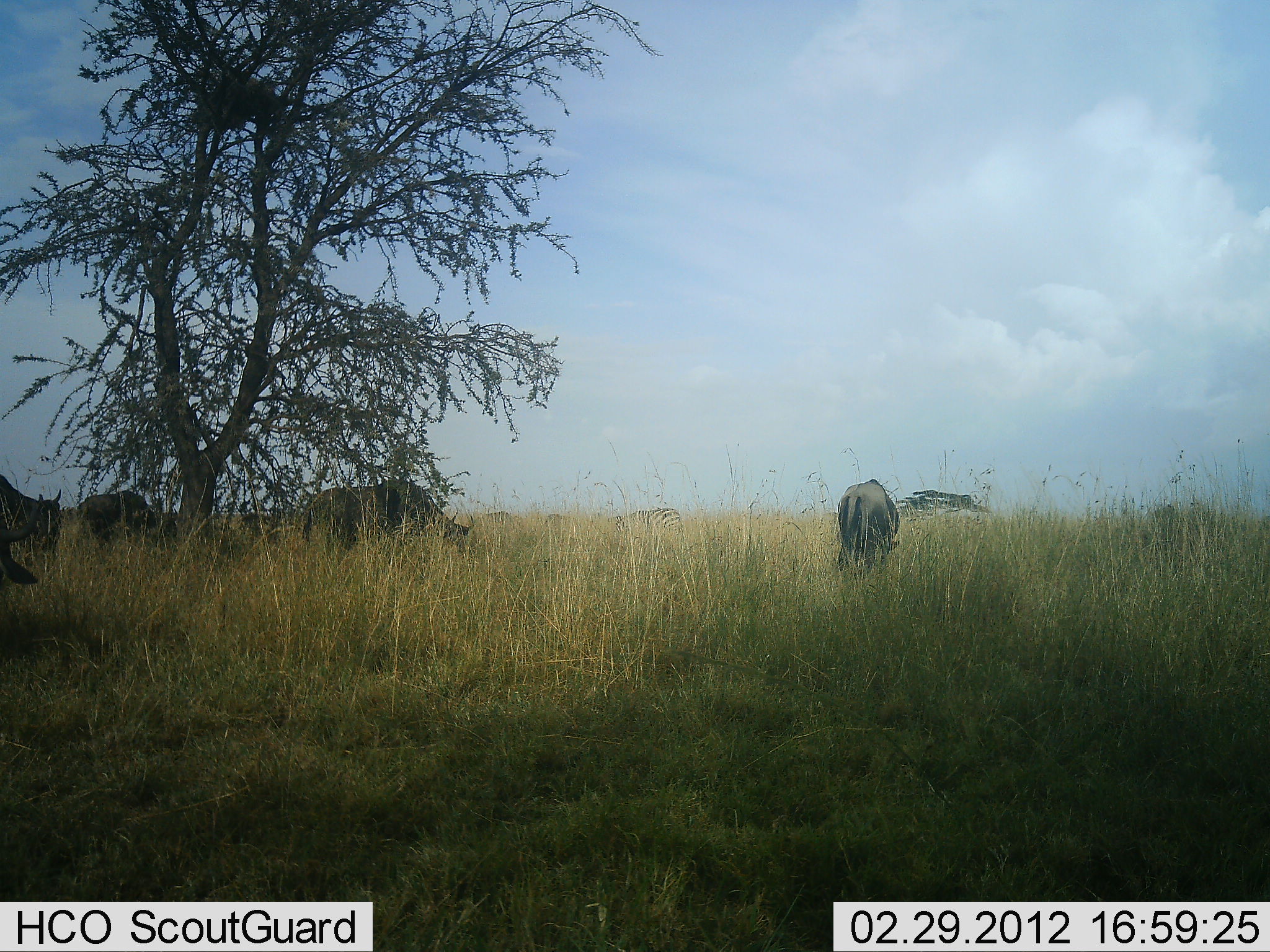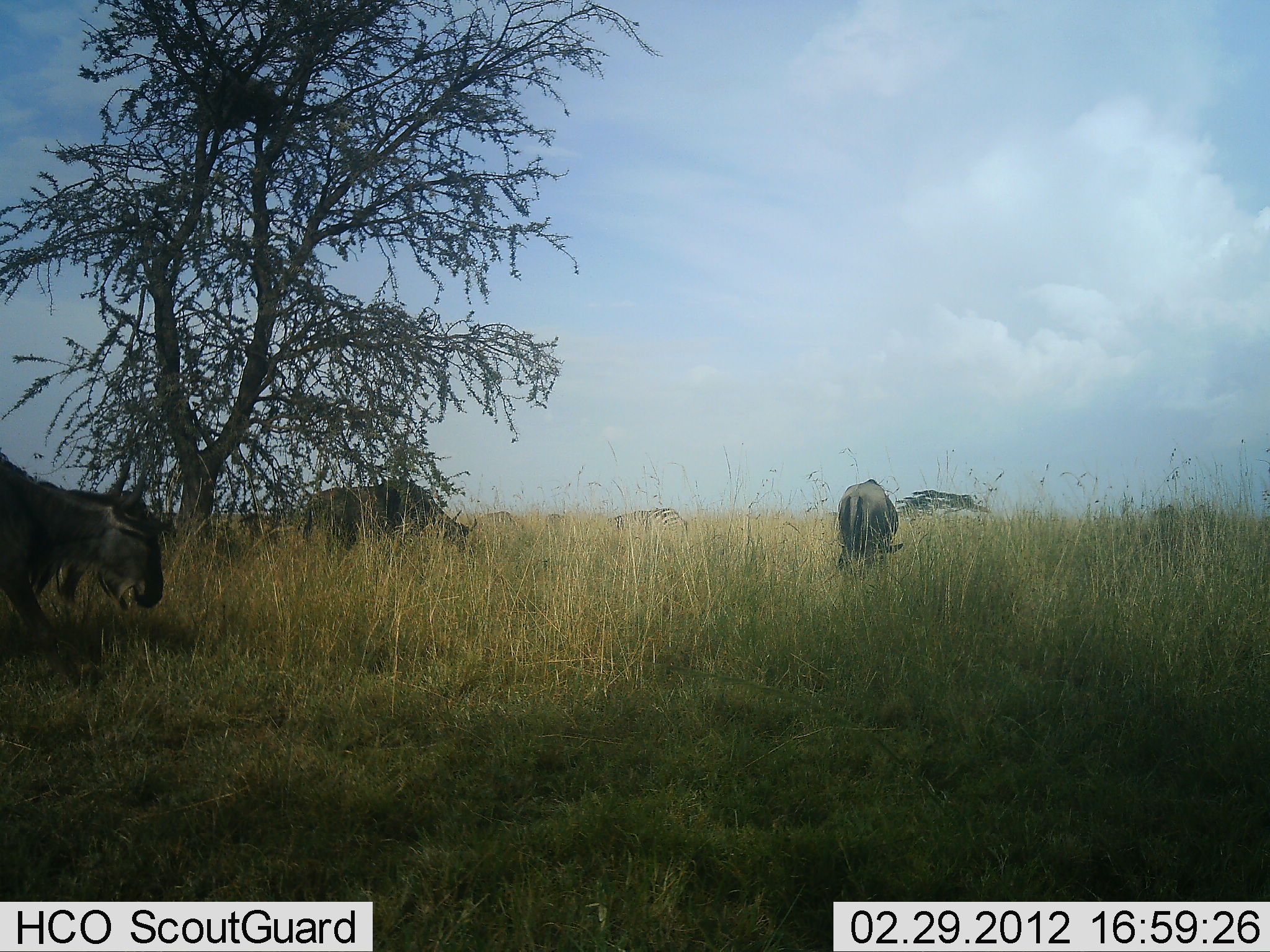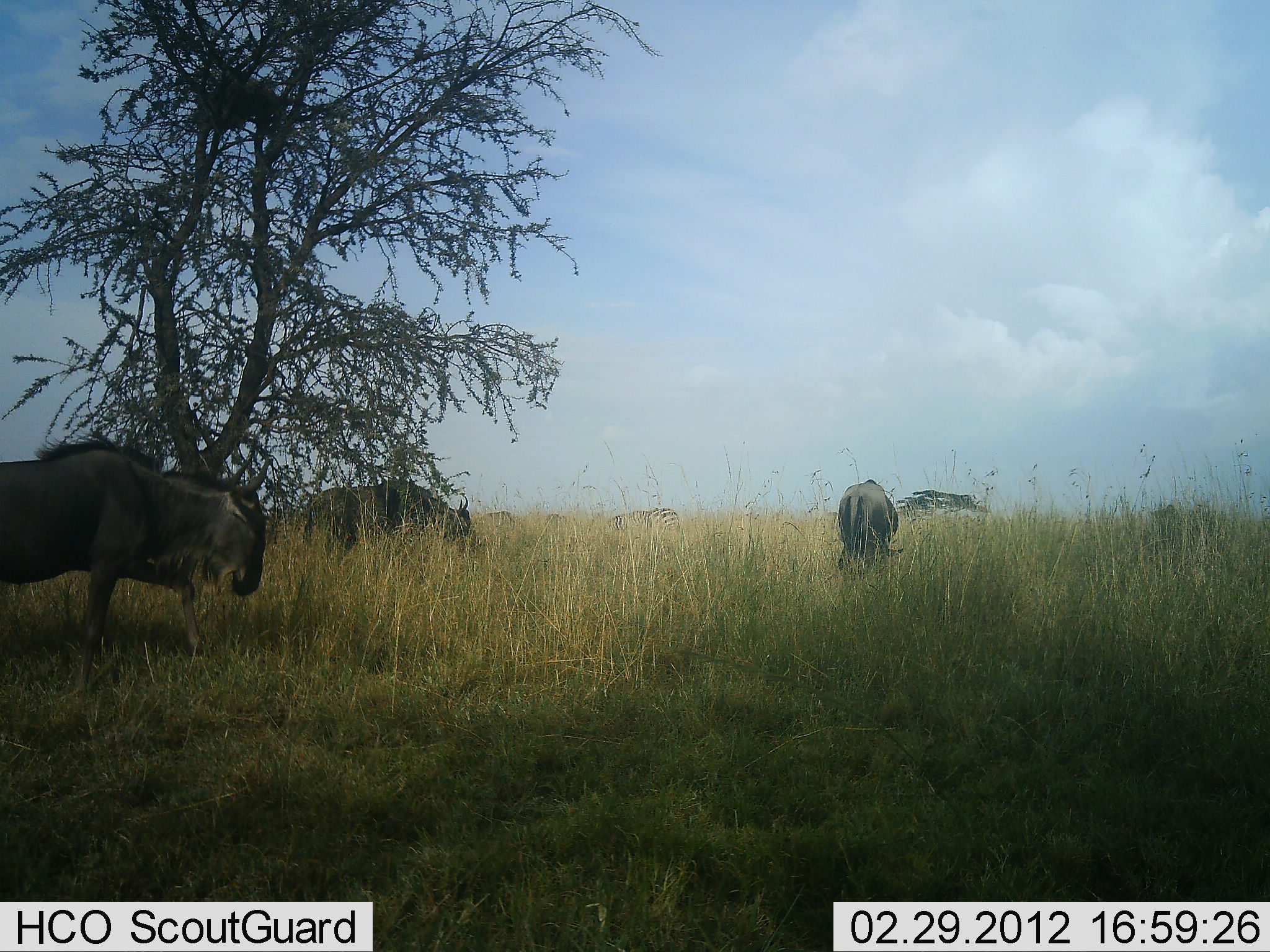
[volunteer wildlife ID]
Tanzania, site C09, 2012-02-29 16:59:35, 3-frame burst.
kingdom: Animalia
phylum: Chordata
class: Mammalia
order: Artiodactyla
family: Bovidae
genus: Connochaetes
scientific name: Connochaetes taurinus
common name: blue wildebeest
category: wildebeest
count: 5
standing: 52%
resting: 4%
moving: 87%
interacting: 0%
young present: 4%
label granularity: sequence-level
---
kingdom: Animalia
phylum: Chordata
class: Mammalia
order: Perissodactyla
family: Equidae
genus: Equus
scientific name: Equus quagga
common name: plains zebra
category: zebra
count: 2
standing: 43%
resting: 0%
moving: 0%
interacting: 0%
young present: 0%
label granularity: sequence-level